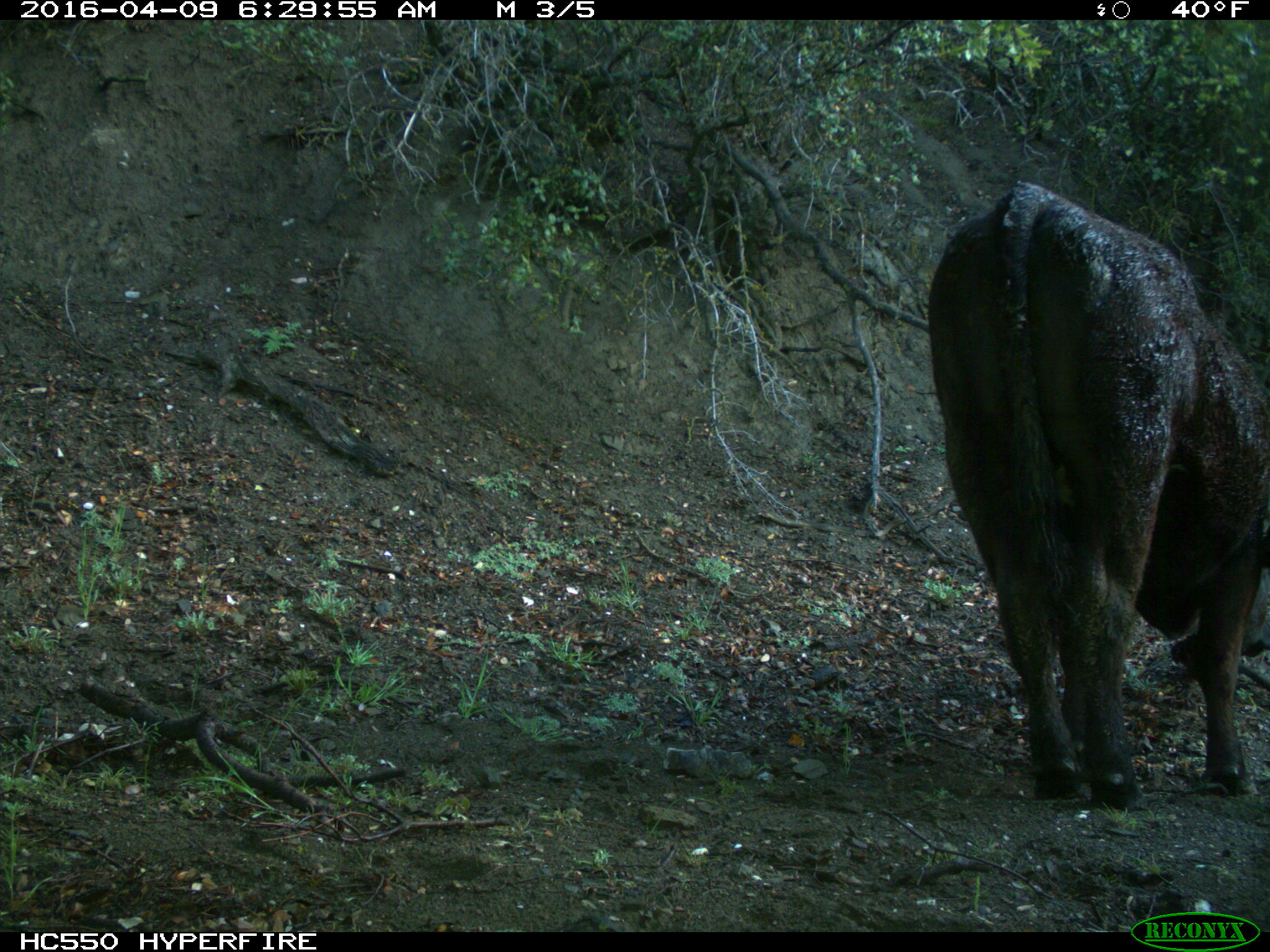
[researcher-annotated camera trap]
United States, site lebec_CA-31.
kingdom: Animalia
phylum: Chordata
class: Mammalia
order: Artiodactyla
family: Bovidae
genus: Bos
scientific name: Bos taurus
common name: domestic cow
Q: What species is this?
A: Bos taurus (domestic cow).